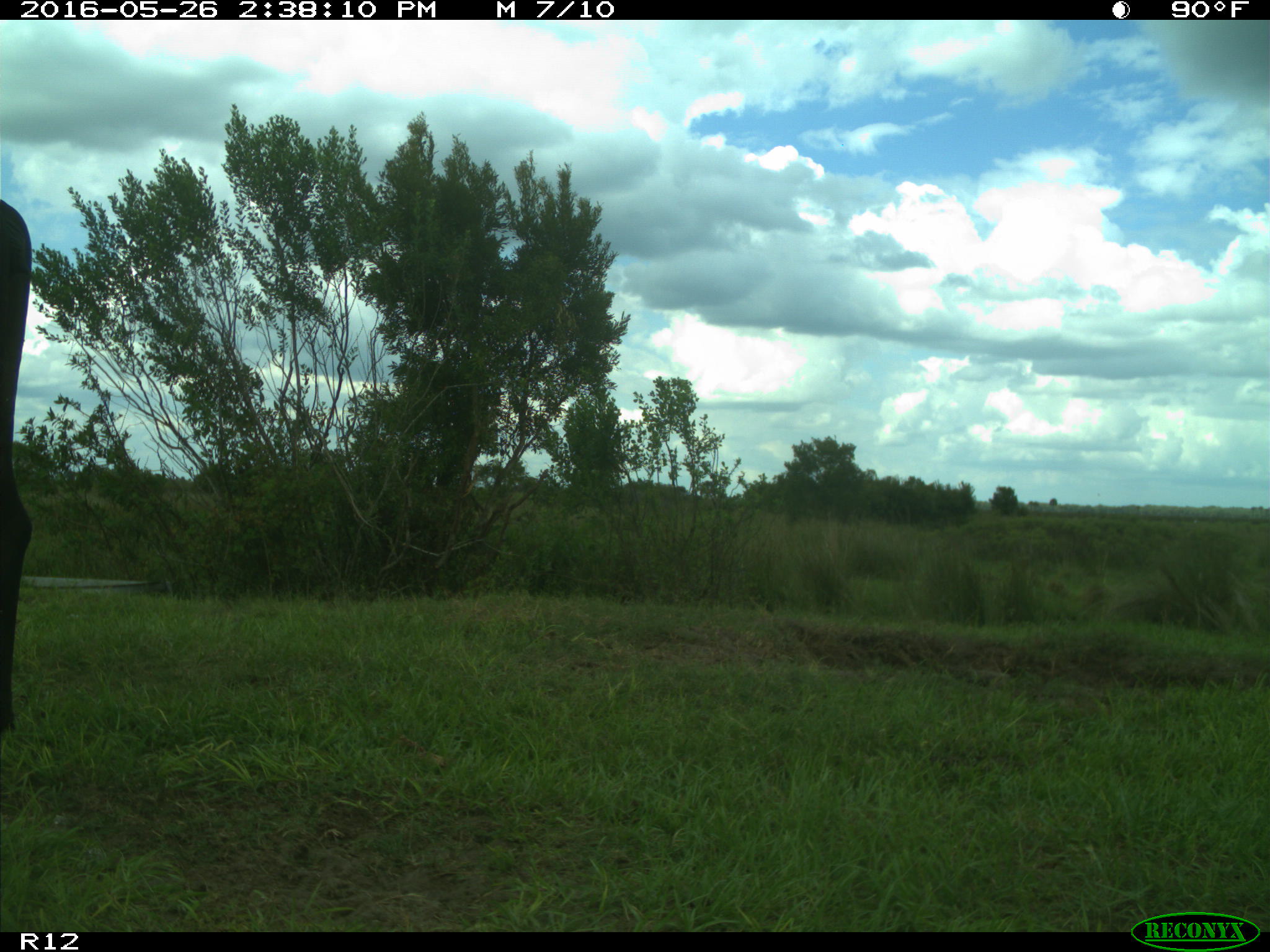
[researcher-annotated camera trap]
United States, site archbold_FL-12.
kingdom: Animalia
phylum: Chordata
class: Mammalia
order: Artiodactyla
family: Bovidae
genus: Bos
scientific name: Bos taurus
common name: domestic cow